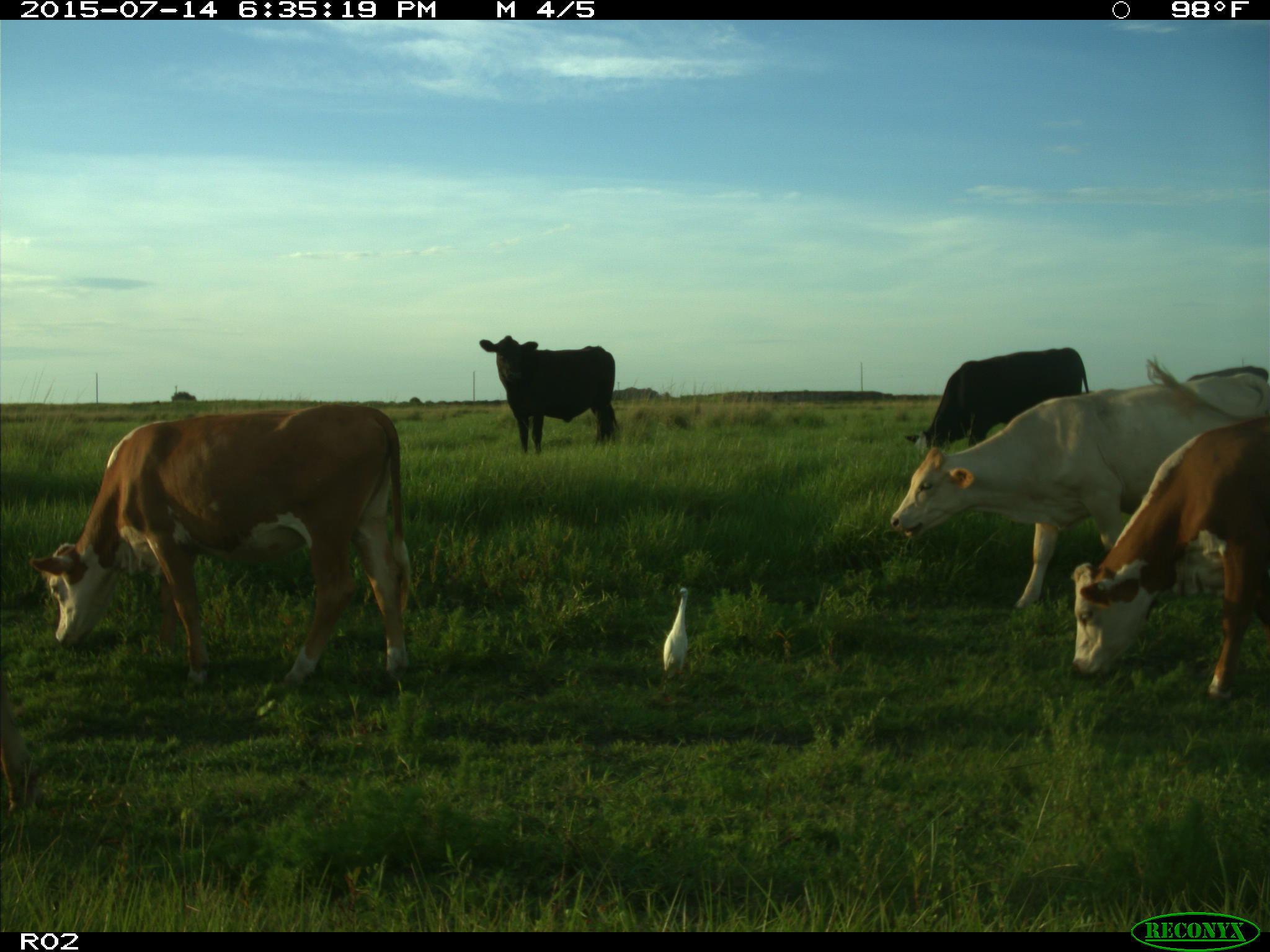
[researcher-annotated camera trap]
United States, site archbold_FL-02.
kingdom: Animalia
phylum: Chordata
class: Mammalia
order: Artiodactyla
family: Bovidae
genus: Bos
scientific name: Bos taurus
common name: domestic cow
Bos taurus (domestic cow).